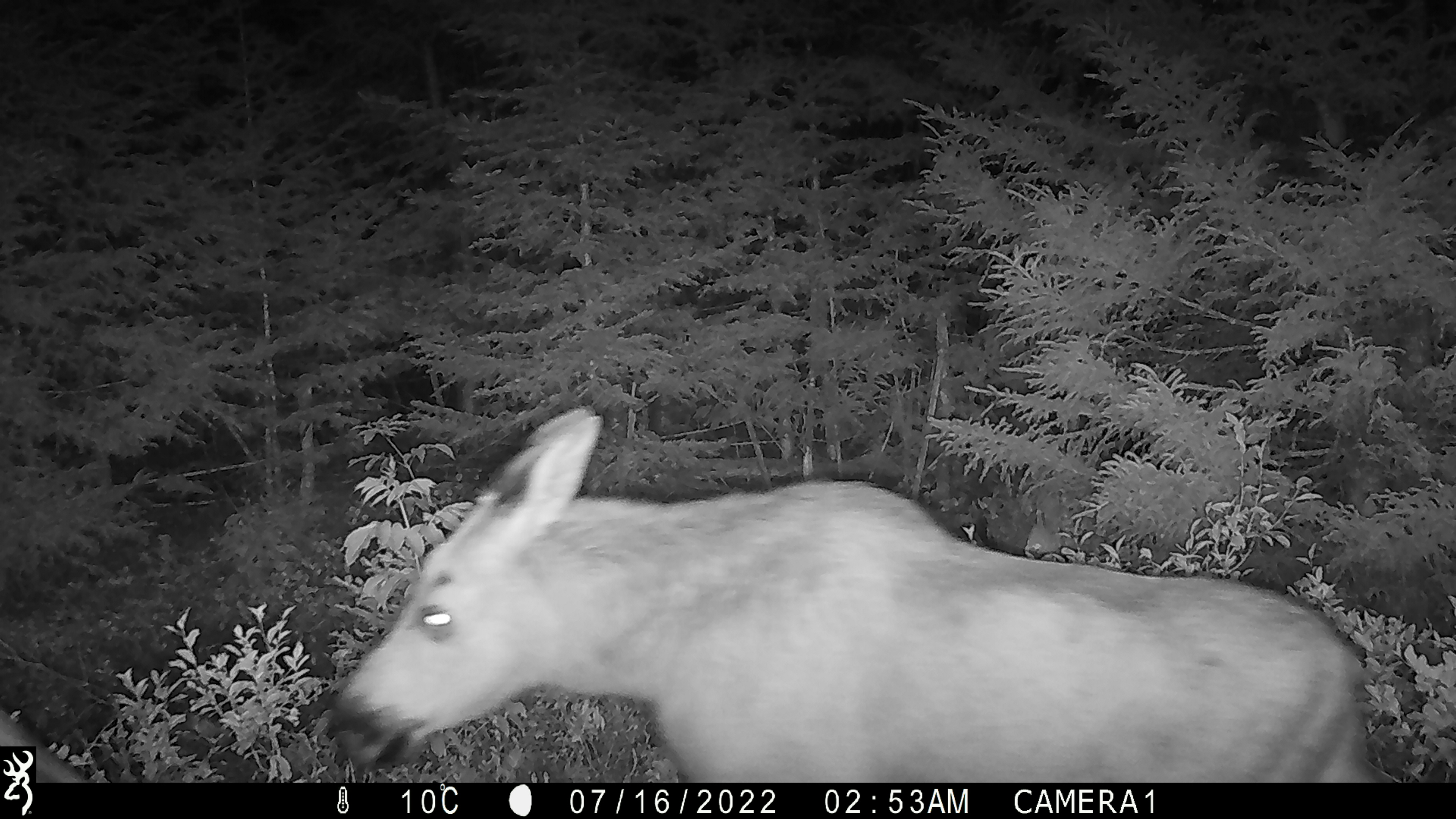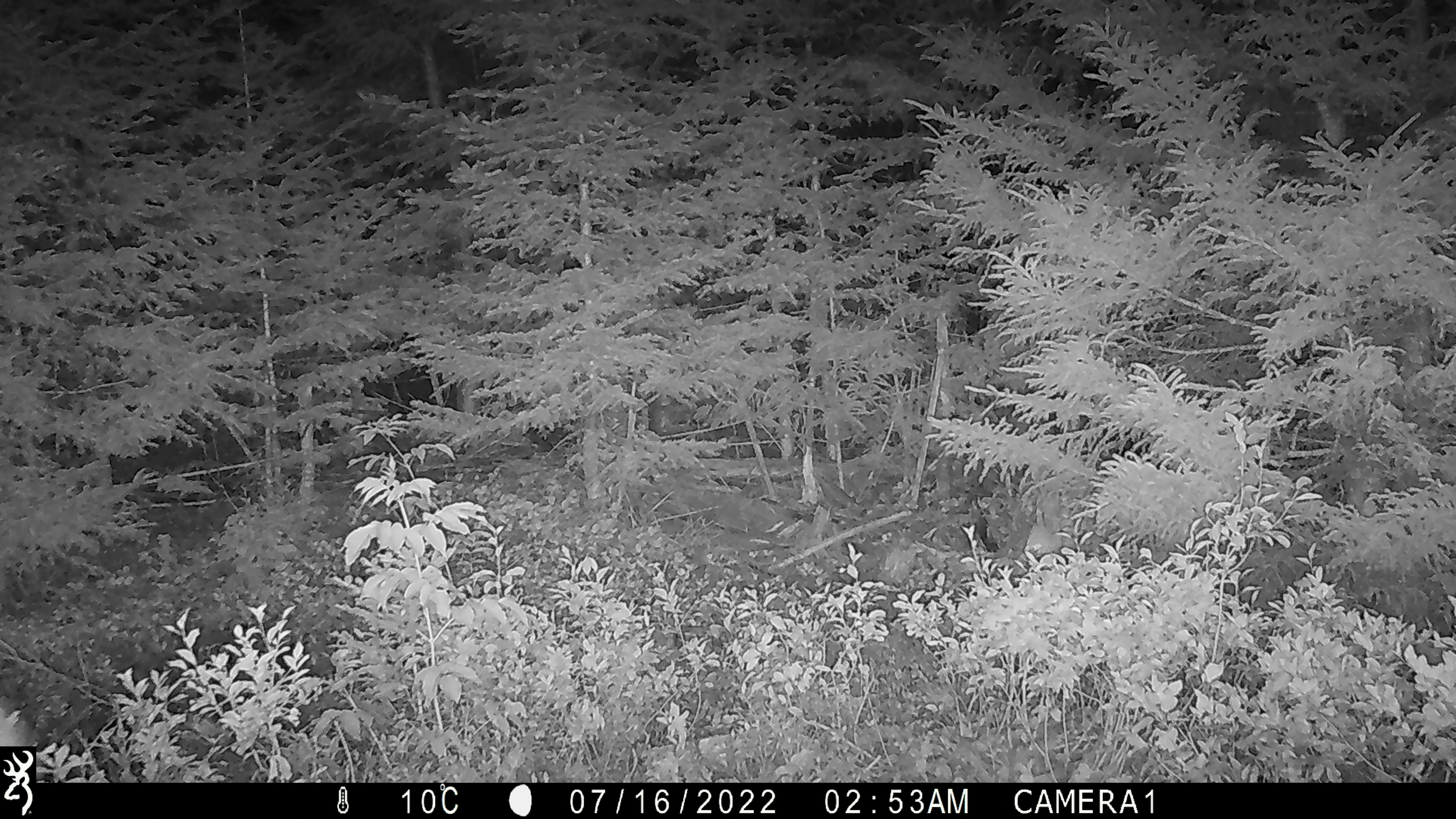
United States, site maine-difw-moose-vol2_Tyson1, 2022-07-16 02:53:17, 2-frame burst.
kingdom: Animalia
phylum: Chordata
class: Mammalia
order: Artiodactyla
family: Cervidae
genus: Alces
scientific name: Alces alces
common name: moose